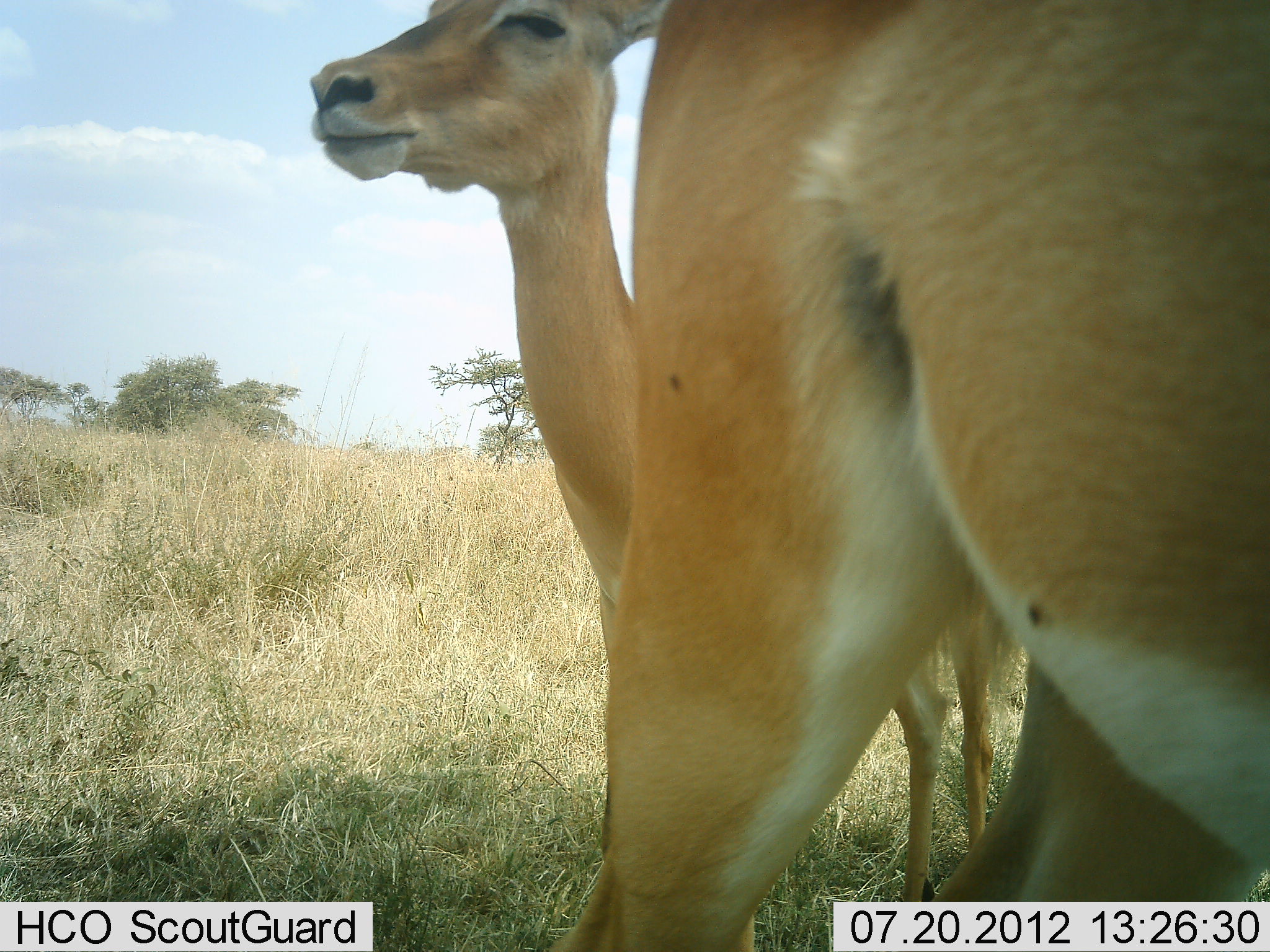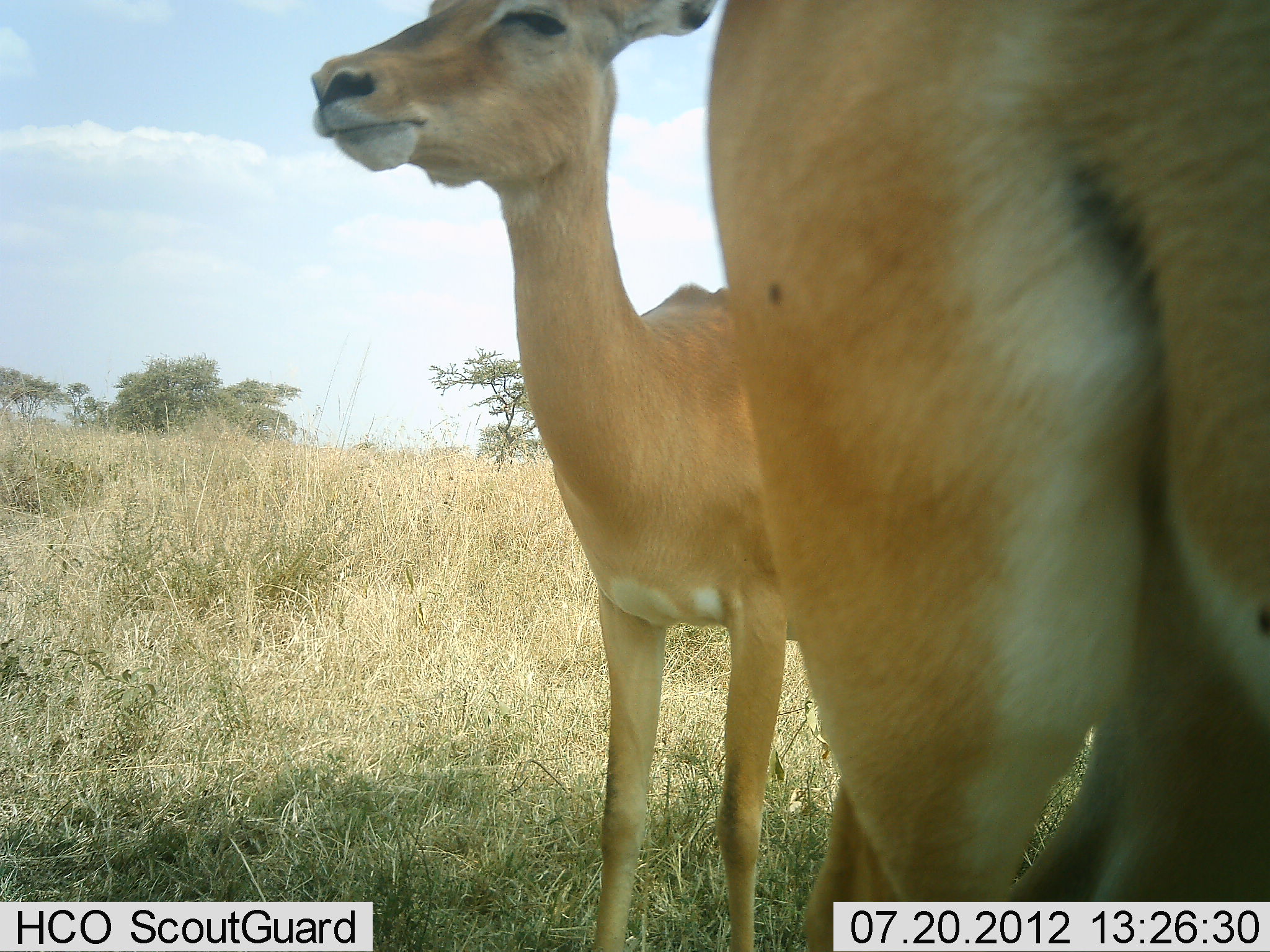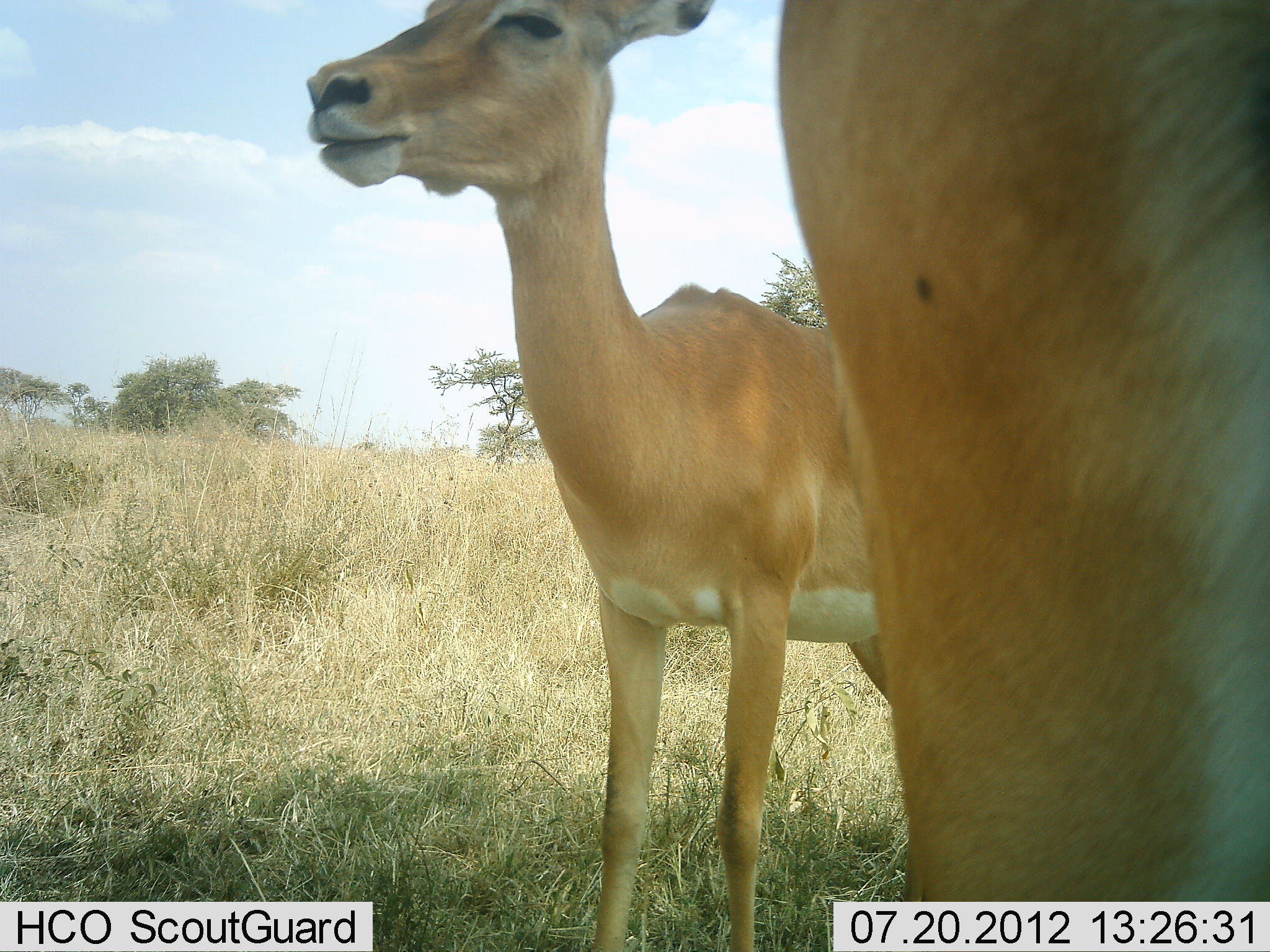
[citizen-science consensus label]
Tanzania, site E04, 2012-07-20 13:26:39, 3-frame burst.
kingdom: Animalia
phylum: Chordata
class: Mammalia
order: Artiodactyla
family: Bovidae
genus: Aepyceros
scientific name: Aepyceros melampus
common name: impala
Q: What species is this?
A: Impala (Aepyceros melampus).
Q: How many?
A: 2.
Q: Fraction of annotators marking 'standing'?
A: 90%.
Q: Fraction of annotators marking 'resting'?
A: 0%.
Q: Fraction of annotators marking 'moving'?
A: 20%.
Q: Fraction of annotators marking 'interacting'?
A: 0%.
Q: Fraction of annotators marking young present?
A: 40%.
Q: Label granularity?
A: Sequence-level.